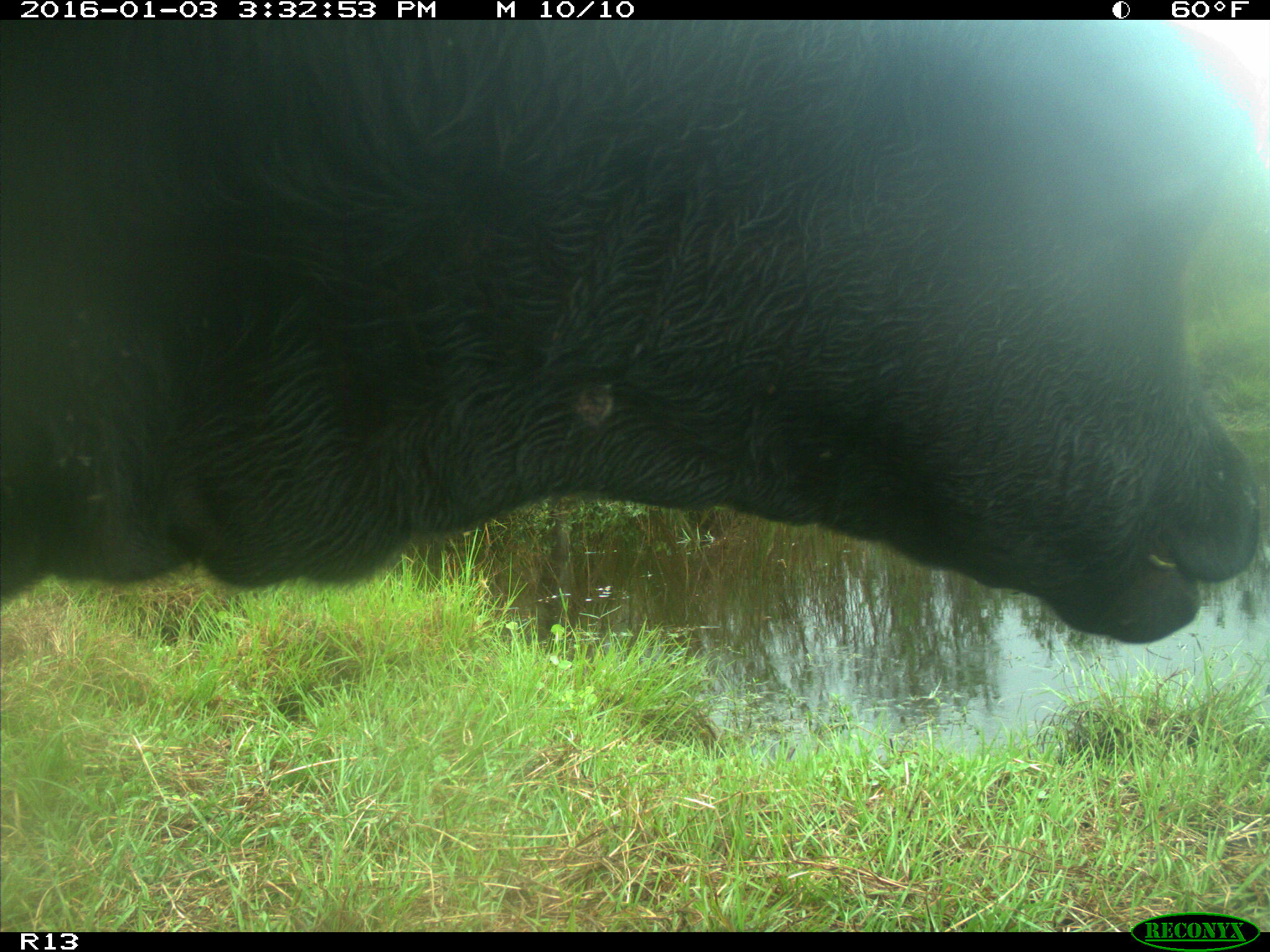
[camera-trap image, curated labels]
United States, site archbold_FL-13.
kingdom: Animalia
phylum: Chordata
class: Mammalia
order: Artiodactyla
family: Bovidae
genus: Bos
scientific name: Bos taurus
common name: domestic cow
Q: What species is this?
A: Bos taurus (domestic cow).